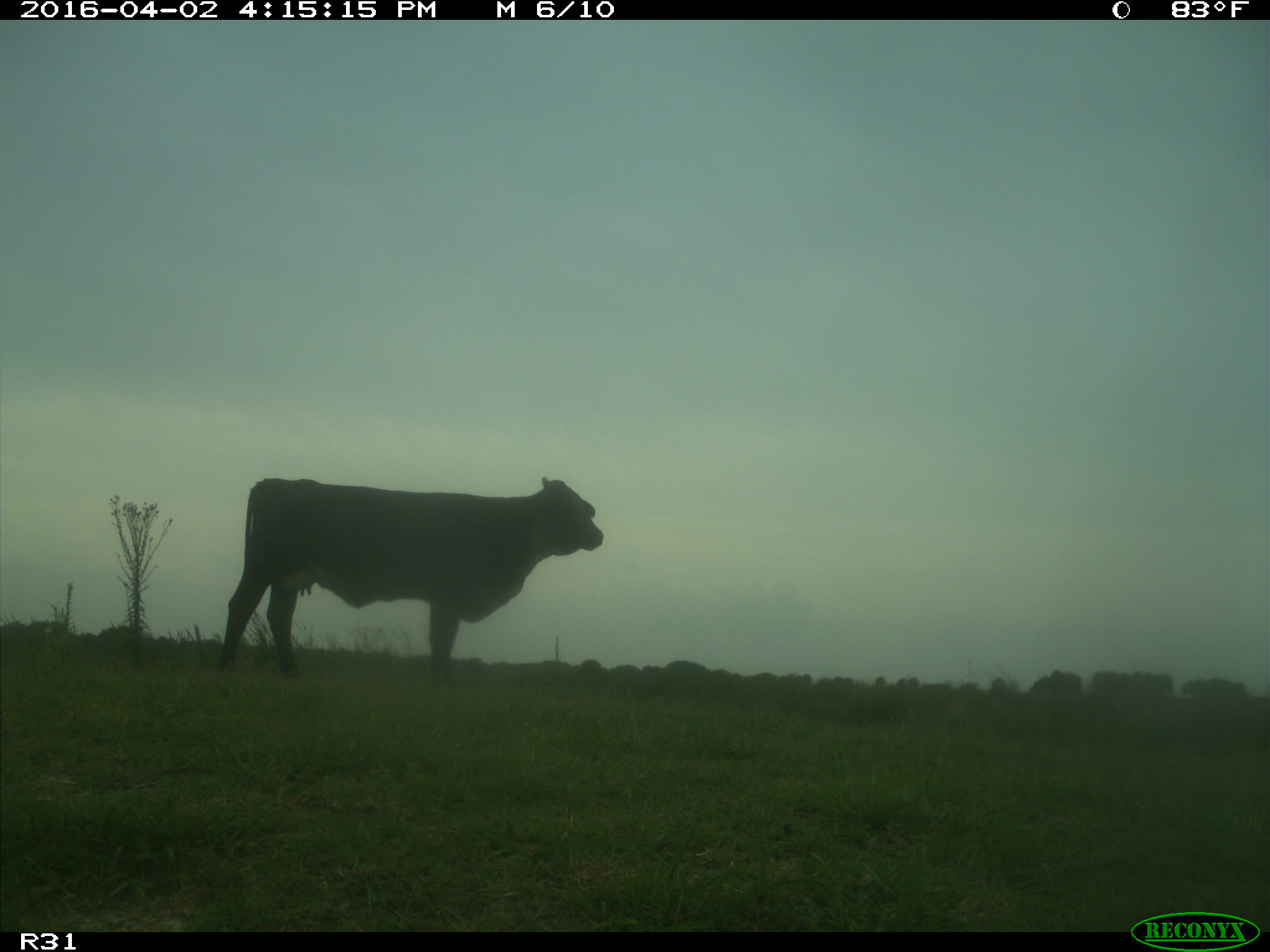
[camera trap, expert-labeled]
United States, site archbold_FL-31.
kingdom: Animalia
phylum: Chordata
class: Mammalia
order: Artiodactyla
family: Bovidae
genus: Bos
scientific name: Bos taurus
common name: domestic cow